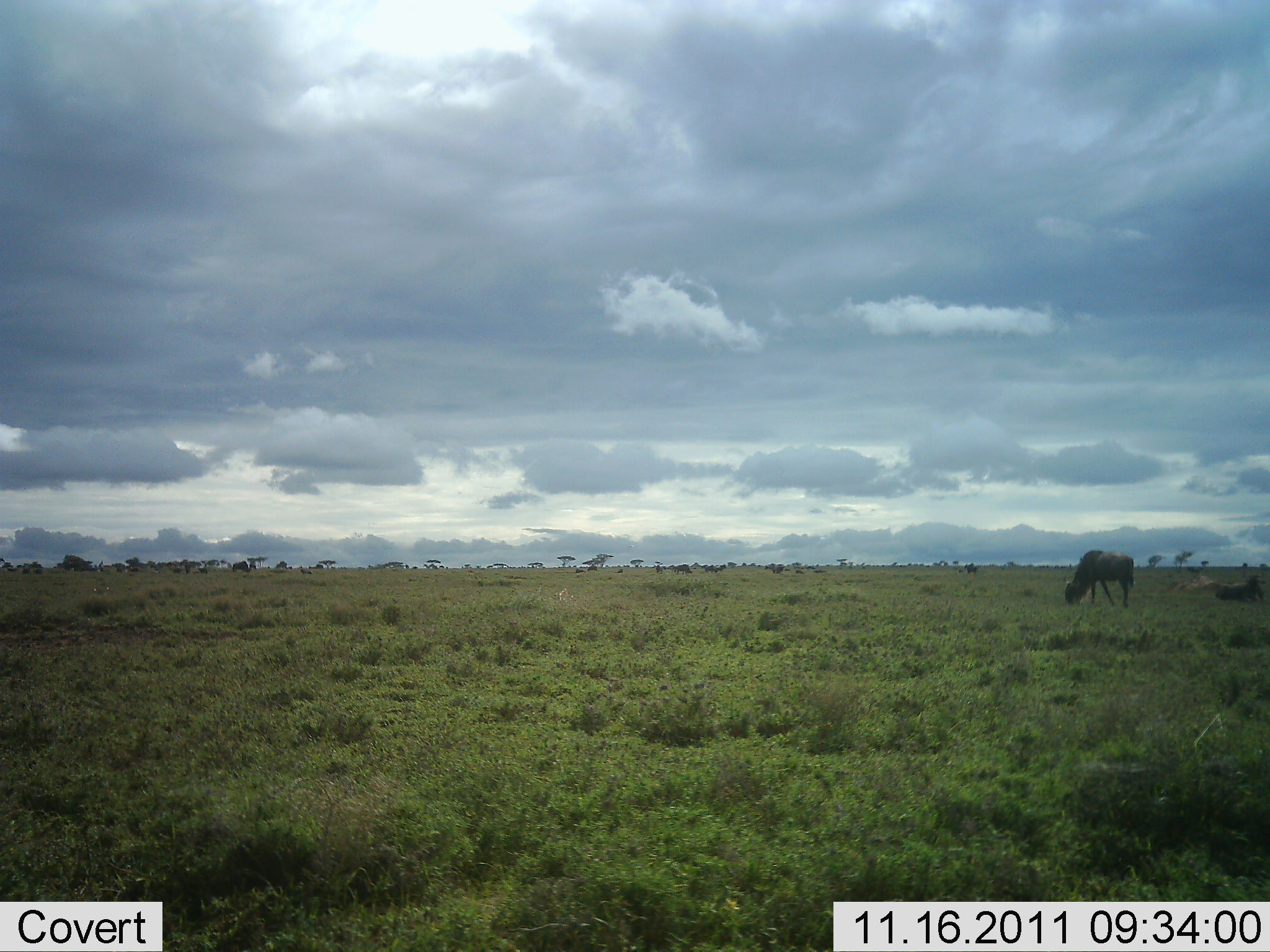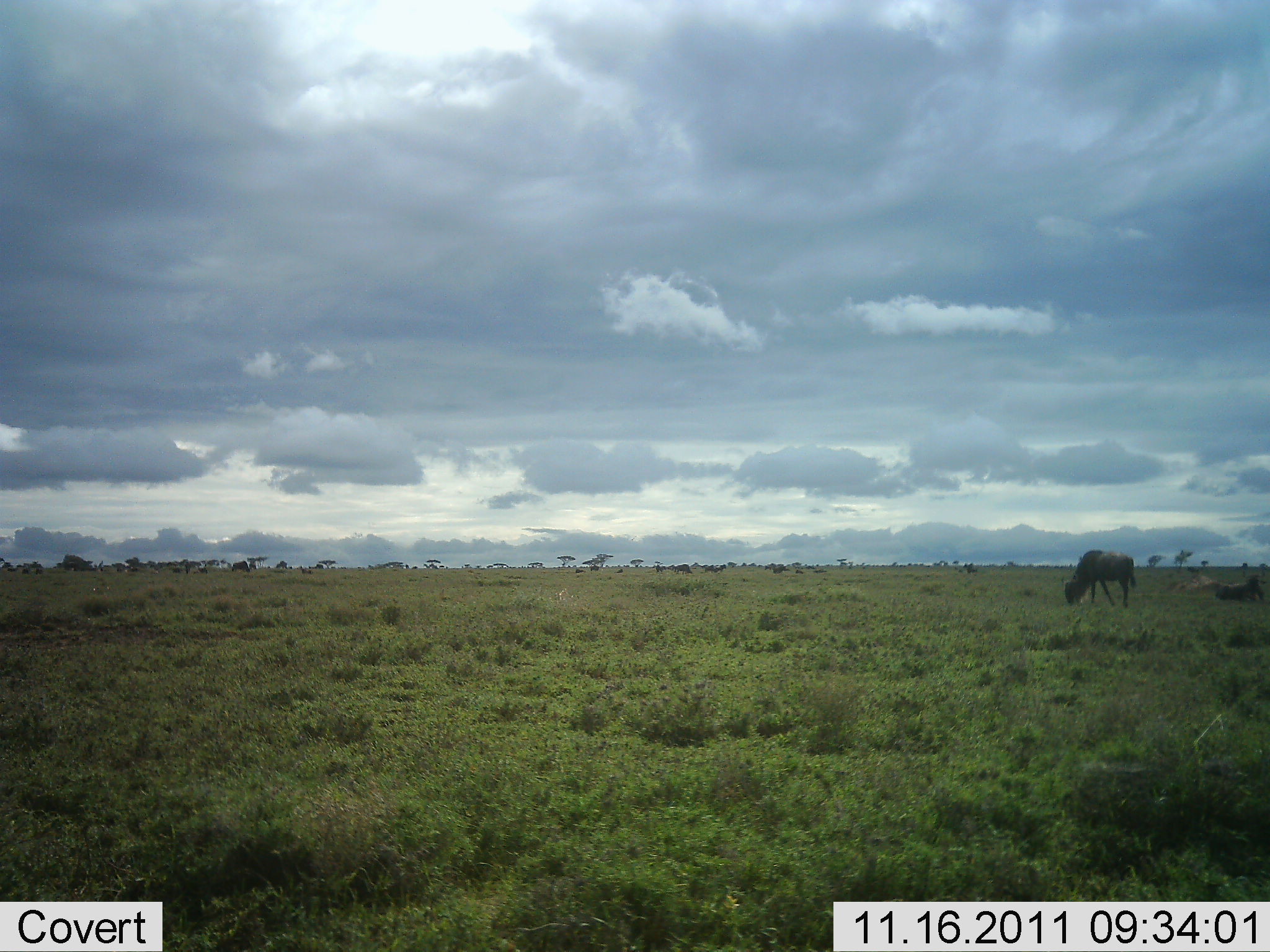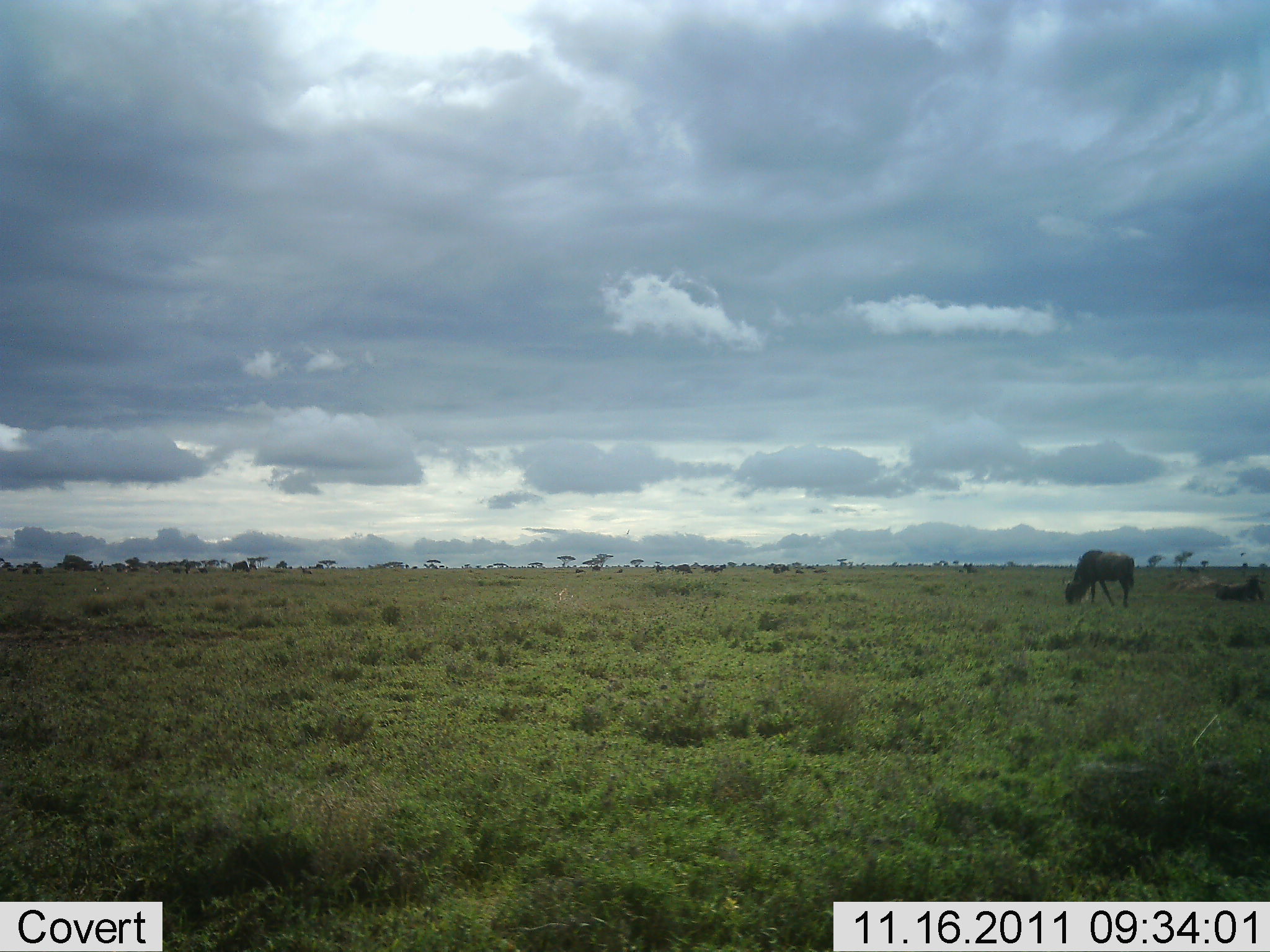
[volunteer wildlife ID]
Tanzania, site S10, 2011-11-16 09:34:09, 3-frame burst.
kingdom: Animalia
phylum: Chordata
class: Mammalia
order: Artiodactyla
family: Bovidae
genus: Connochaetes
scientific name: Connochaetes taurinus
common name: blue wildebeest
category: wildebeest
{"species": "wildebeest (blue wildebeest) (Connochaetes taurinus)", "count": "2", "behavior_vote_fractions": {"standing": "53%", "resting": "35%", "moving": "12%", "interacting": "0%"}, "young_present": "0%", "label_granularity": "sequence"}